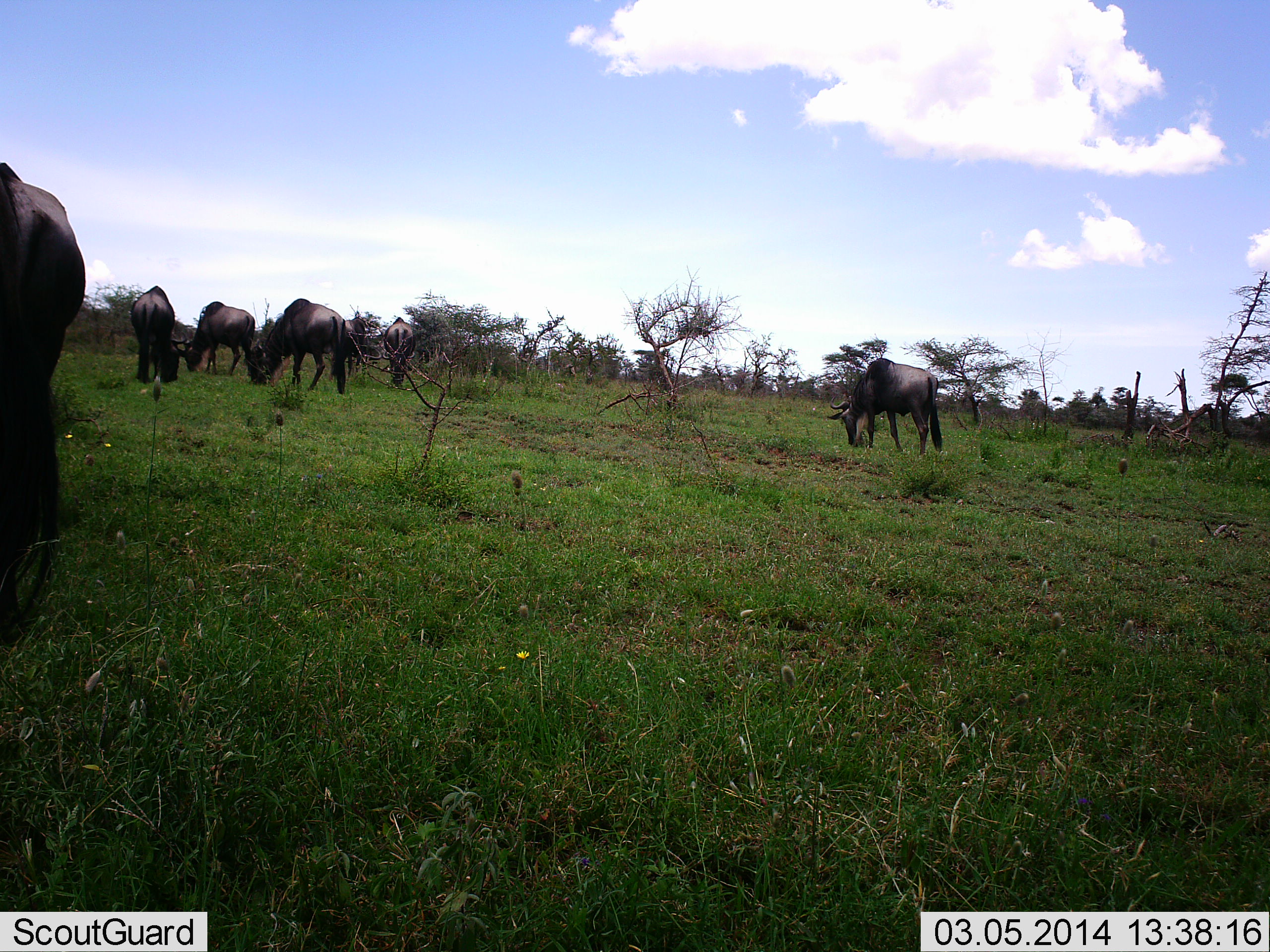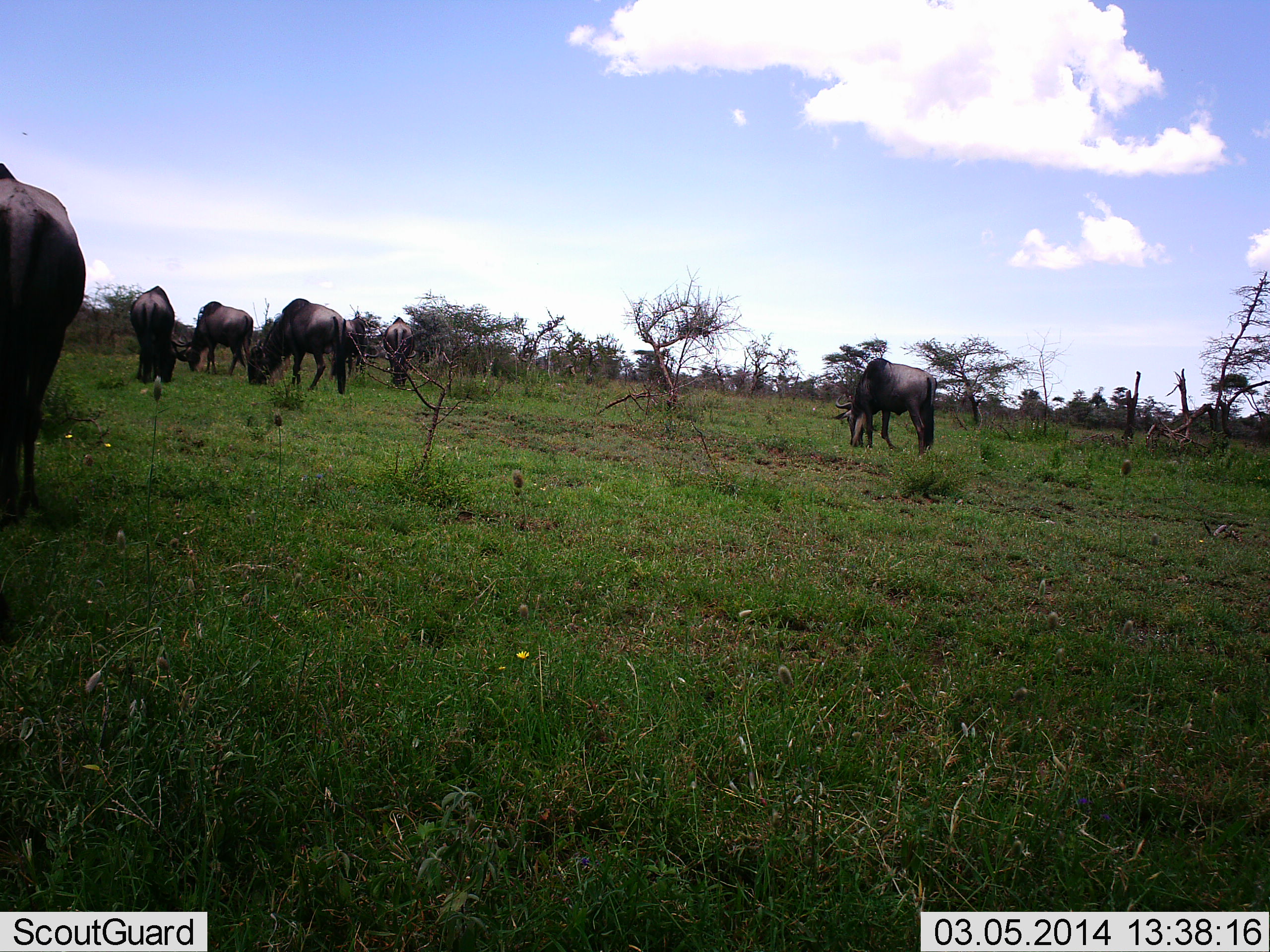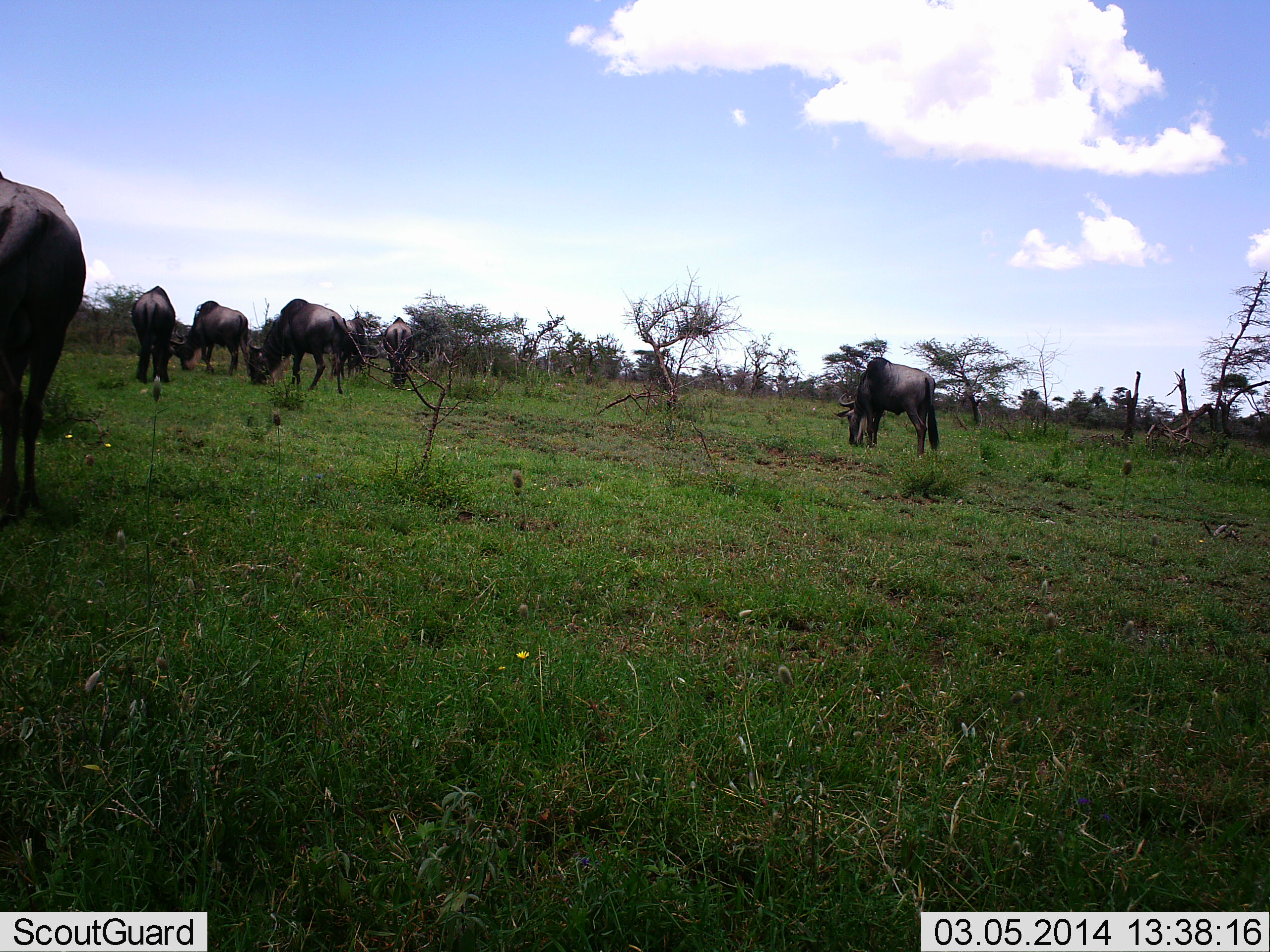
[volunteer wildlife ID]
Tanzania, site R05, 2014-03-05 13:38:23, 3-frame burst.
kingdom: Animalia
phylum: Chordata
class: Mammalia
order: Artiodactyla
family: Bovidae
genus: Connochaetes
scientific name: Connochaetes taurinus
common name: blue wildebeest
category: wildebeest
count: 7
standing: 30%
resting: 0%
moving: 0%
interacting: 0%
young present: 10%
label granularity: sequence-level